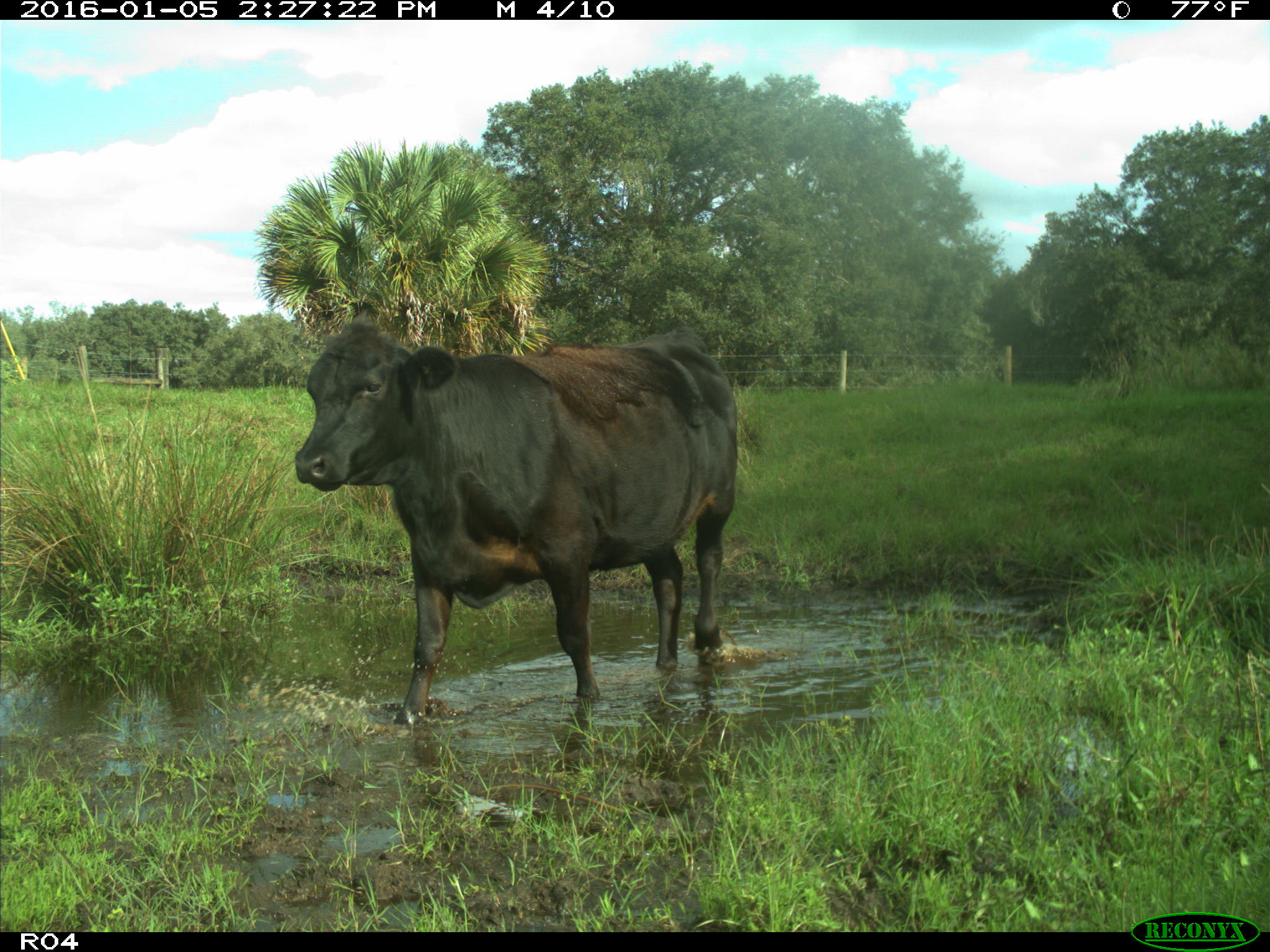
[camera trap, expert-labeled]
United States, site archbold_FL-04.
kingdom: Animalia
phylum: Chordata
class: Mammalia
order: Artiodactyla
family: Bovidae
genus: Bos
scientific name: Bos taurus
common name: domestic cow